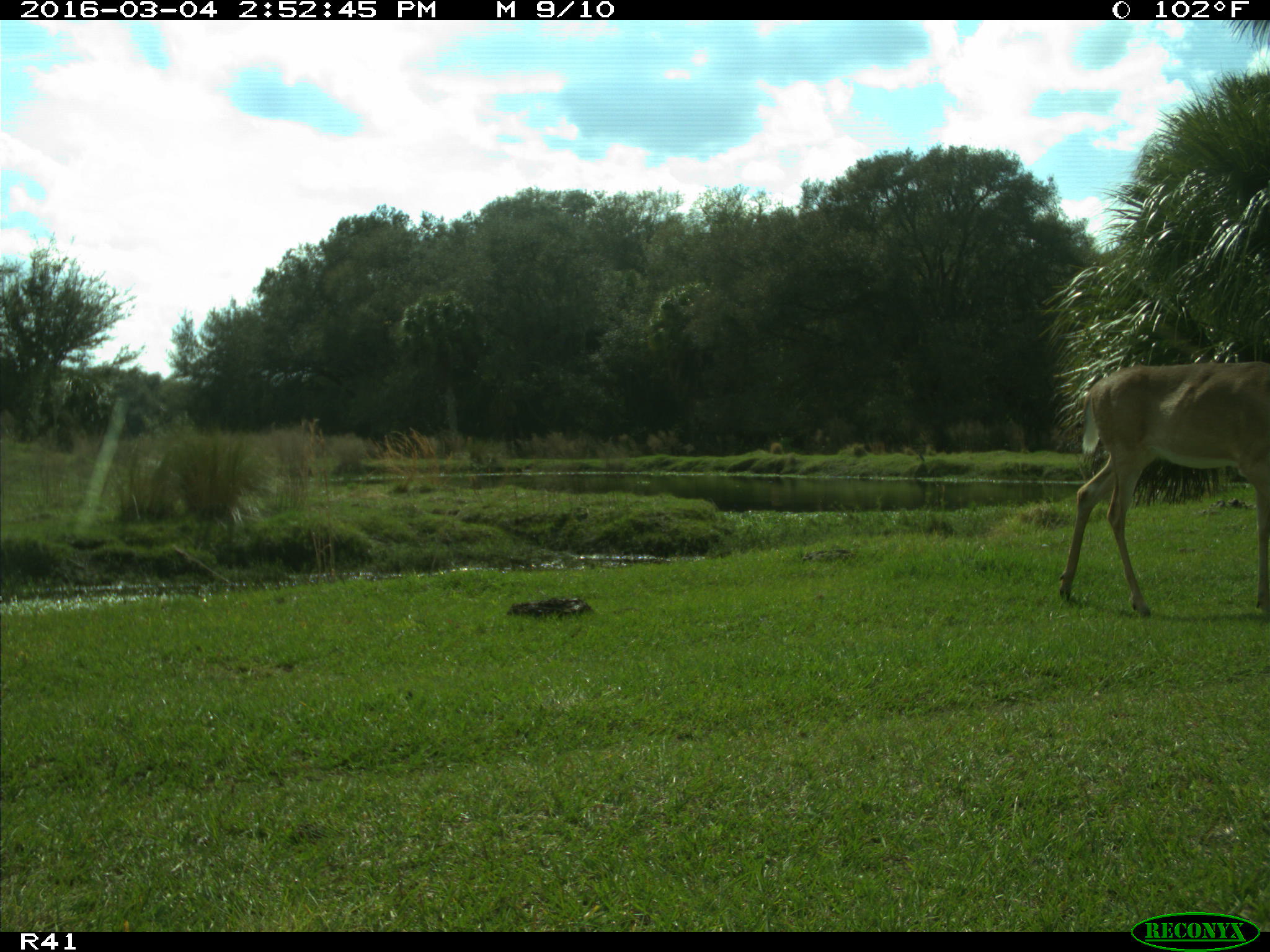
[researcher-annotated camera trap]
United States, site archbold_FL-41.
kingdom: Animalia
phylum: Chordata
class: Mammalia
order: Artiodactyla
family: Cervidae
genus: Odocoileus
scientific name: Odocoileus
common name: deer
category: unidentified deer